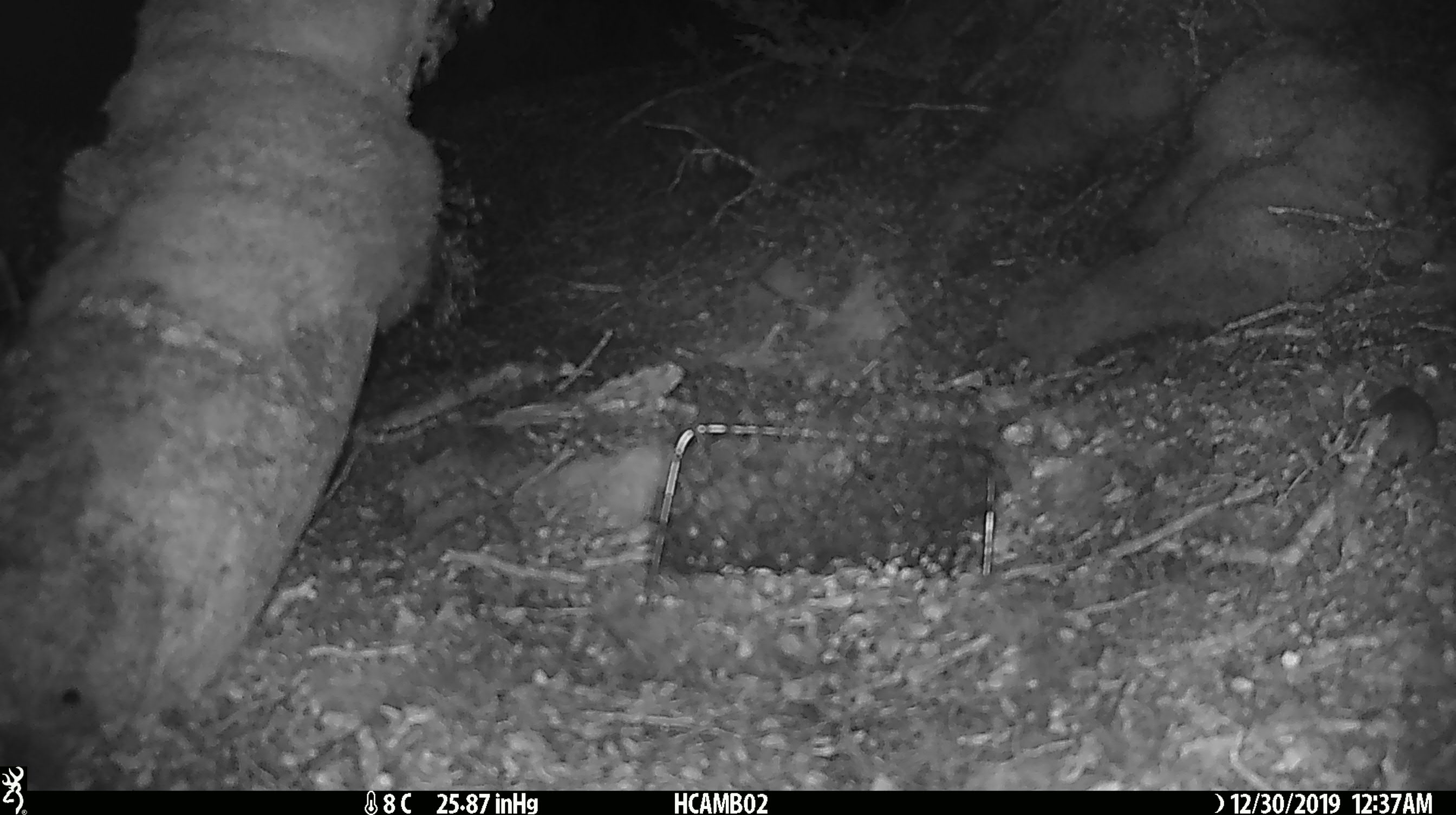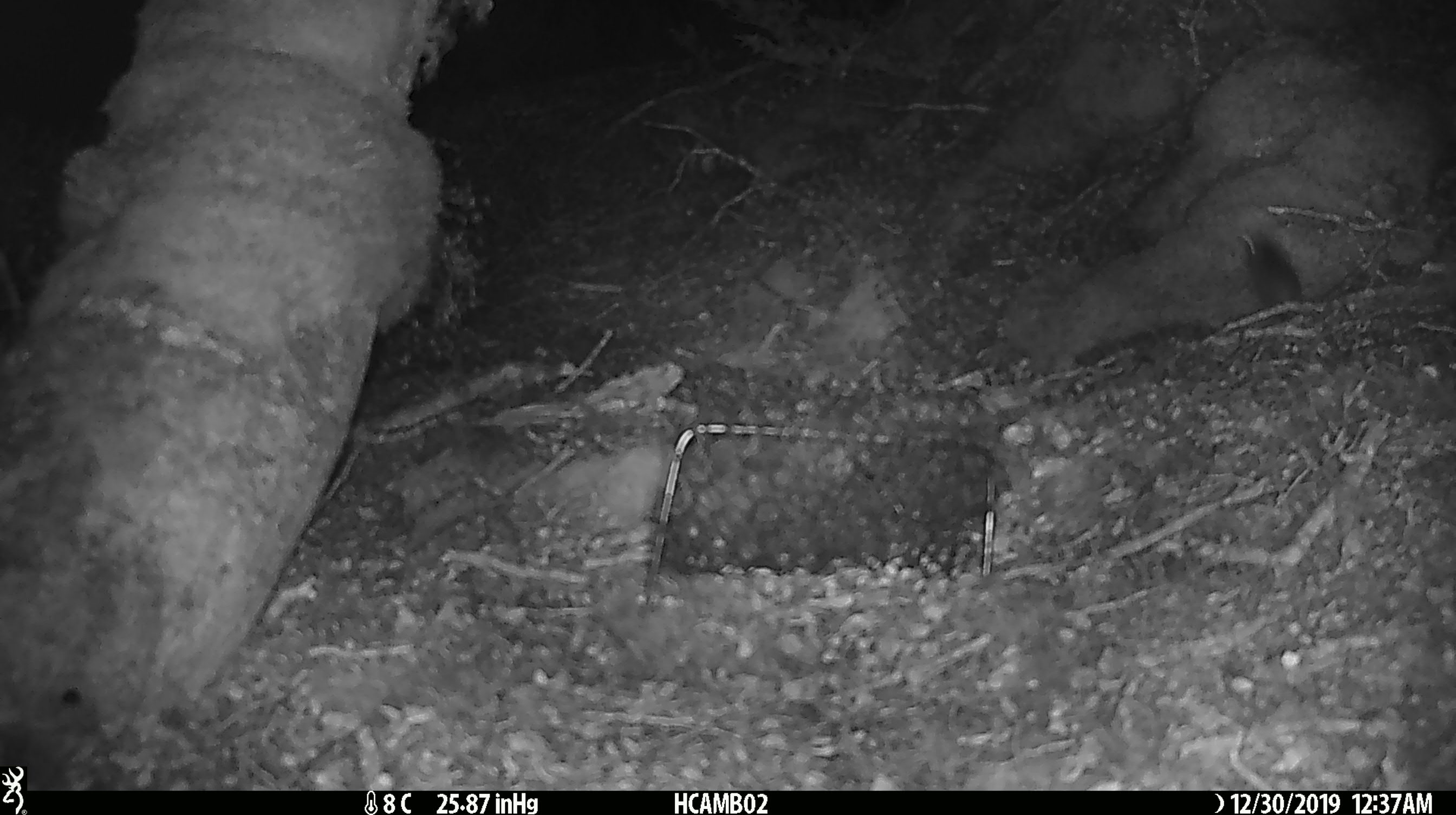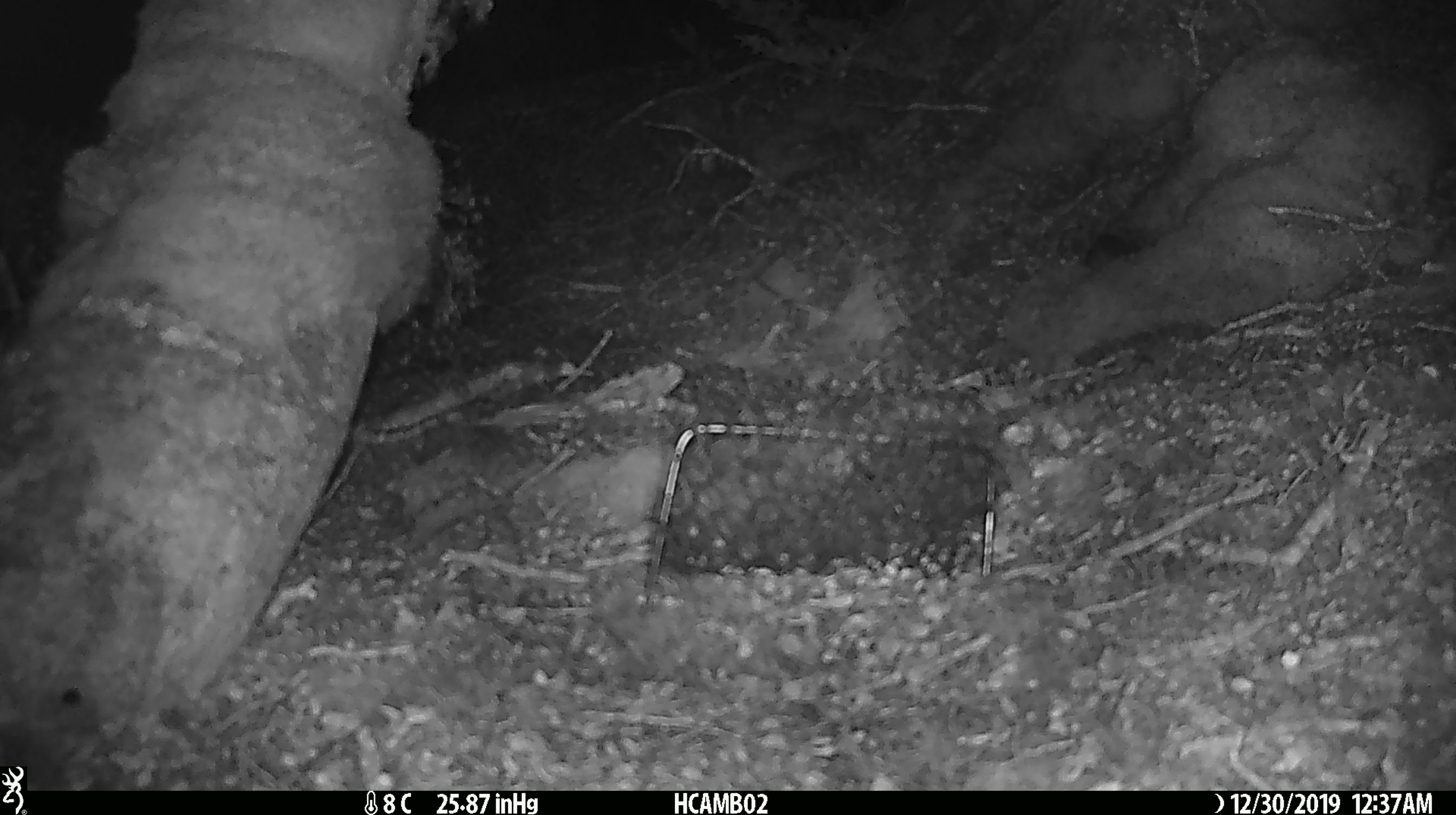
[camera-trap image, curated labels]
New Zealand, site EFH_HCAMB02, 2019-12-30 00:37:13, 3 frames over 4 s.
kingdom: Animalia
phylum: Chordata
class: Mammalia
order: Rodentia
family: Muridae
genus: Mus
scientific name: Mus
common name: mouse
Mouse (Mus).